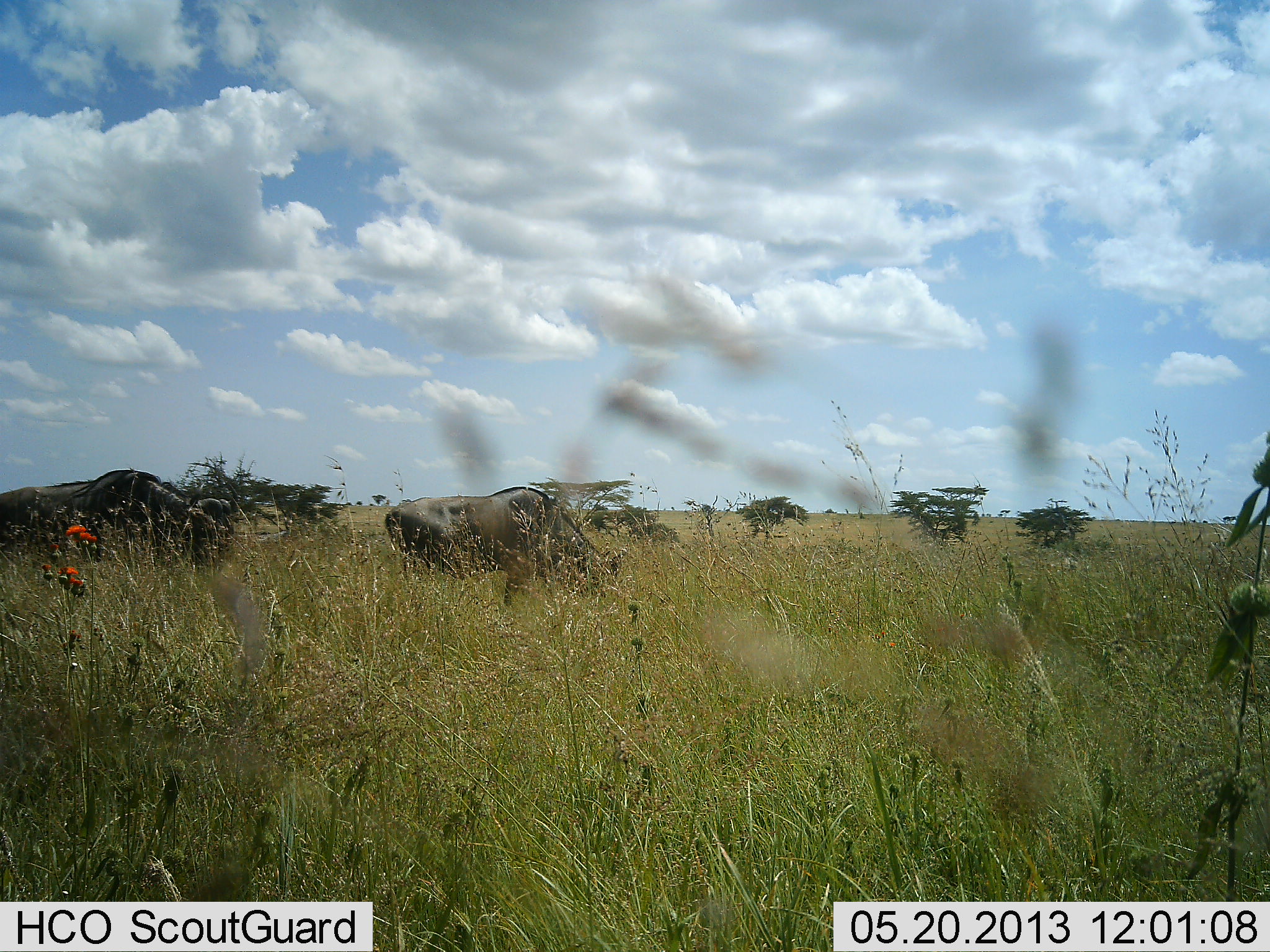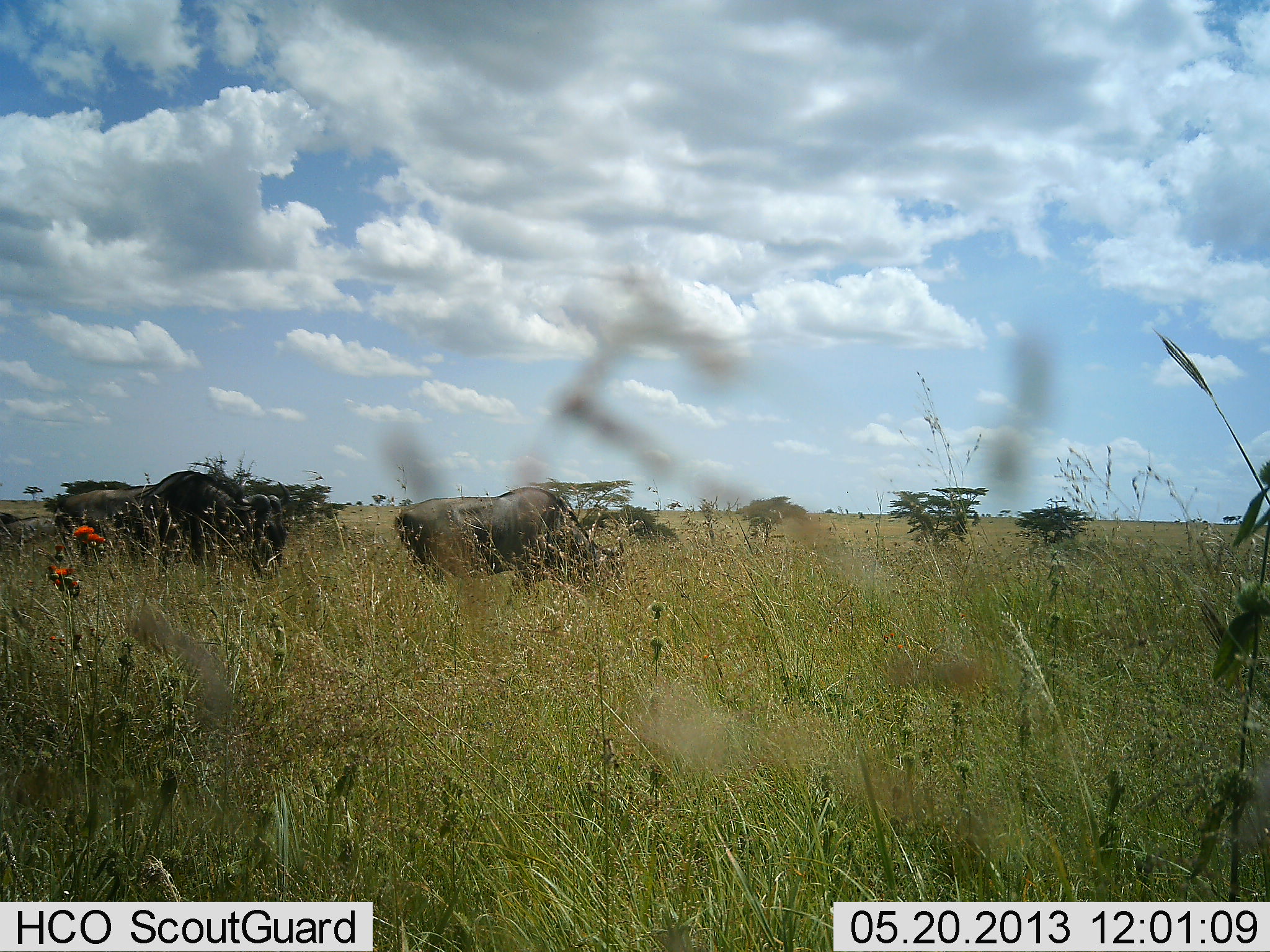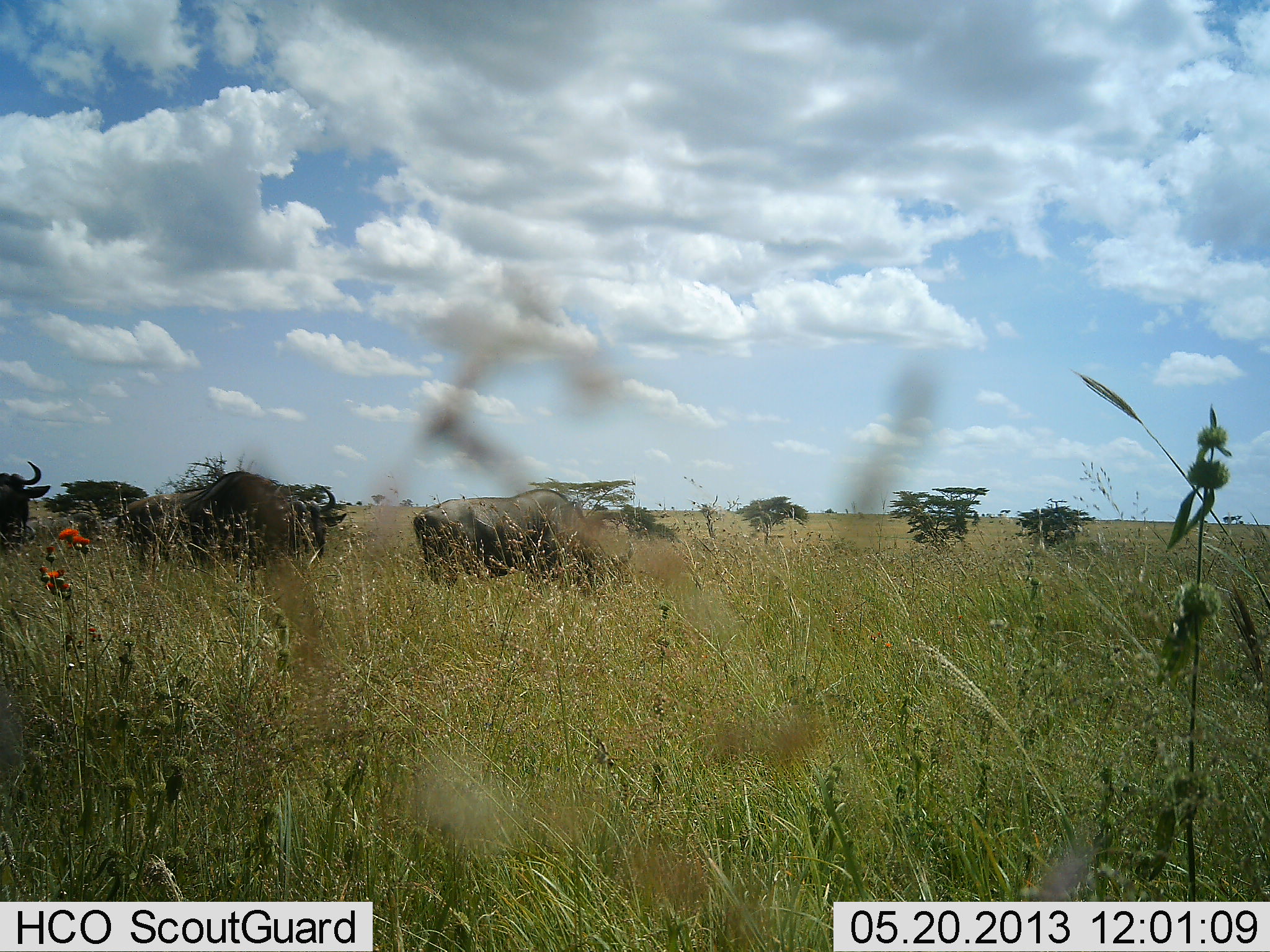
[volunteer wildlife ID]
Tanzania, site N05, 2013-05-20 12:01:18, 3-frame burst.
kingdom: Animalia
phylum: Chordata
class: Mammalia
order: Artiodactyla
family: Bovidae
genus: Connochaetes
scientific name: Connochaetes taurinus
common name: blue wildebeest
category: wildebeest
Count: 3.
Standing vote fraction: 10%.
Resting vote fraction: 0%.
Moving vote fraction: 71%.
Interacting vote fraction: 0%.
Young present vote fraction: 5%.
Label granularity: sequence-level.